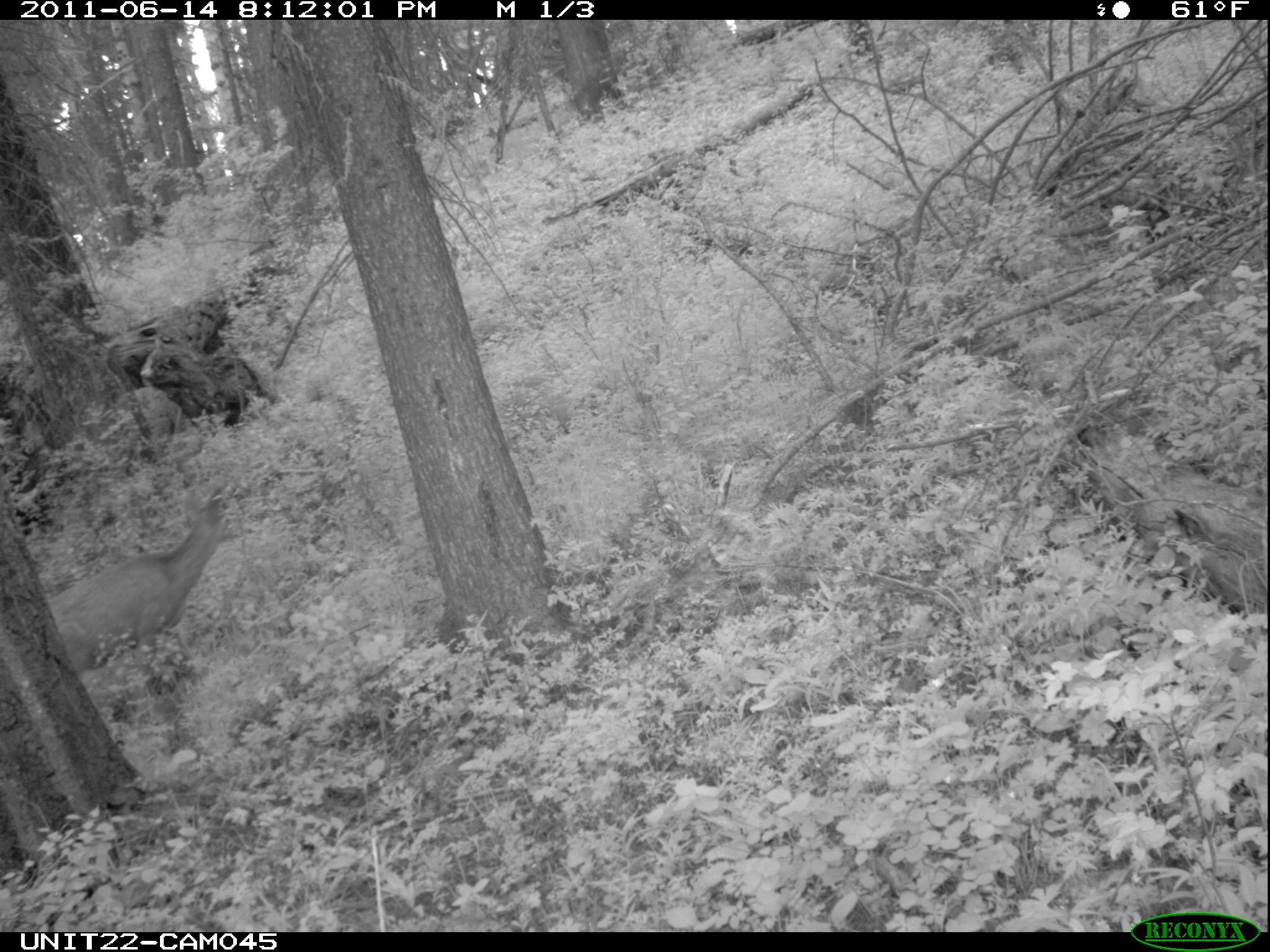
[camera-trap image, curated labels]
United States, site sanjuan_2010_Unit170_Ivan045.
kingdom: Animalia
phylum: Chordata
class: Mammalia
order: Artiodactyla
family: Cervidae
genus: Odocoileus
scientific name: Odocoileus hemionus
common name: mule deer